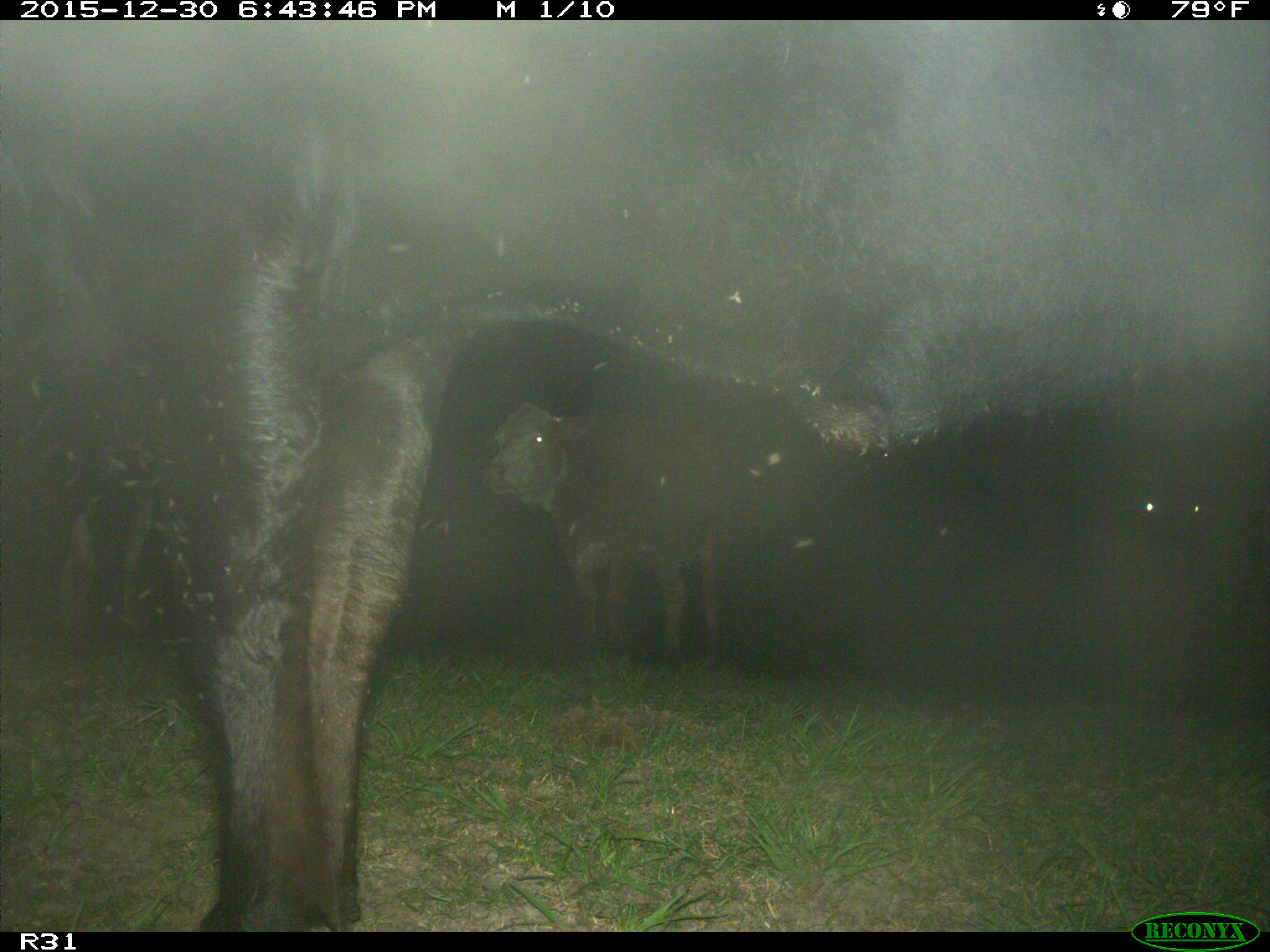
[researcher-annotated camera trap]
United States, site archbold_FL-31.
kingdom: Animalia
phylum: Chordata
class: Mammalia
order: Artiodactyla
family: Bovidae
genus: Bos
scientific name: Bos taurus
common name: domestic cow